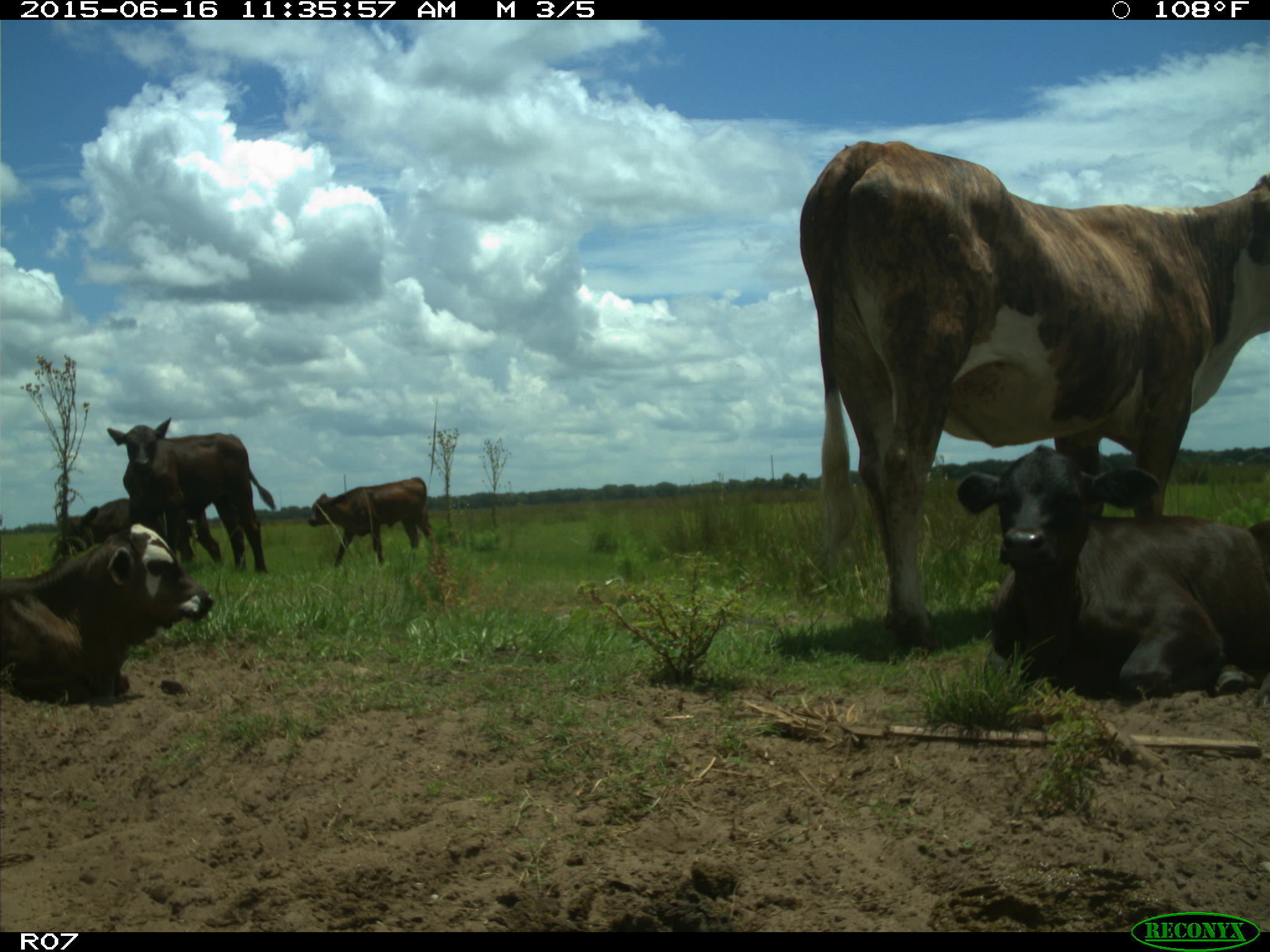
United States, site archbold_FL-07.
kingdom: Animalia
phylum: Chordata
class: Mammalia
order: Artiodactyla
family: Bovidae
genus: Bos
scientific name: Bos taurus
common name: domestic cow